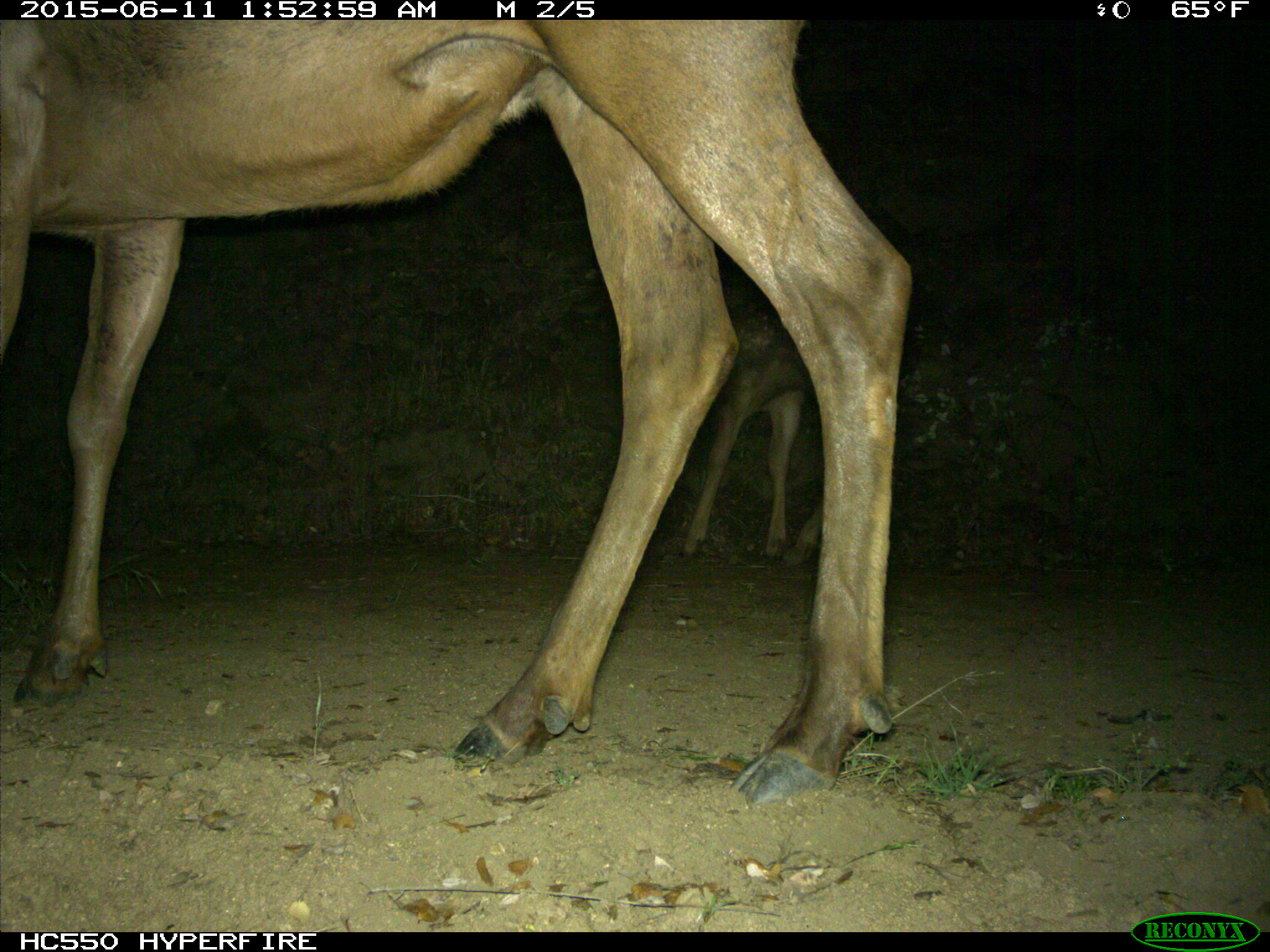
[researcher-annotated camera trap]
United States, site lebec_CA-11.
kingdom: Animalia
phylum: Chordata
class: Mammalia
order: Artiodactyla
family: Cervidae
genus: Cervus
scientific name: Cervus canadensis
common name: elk